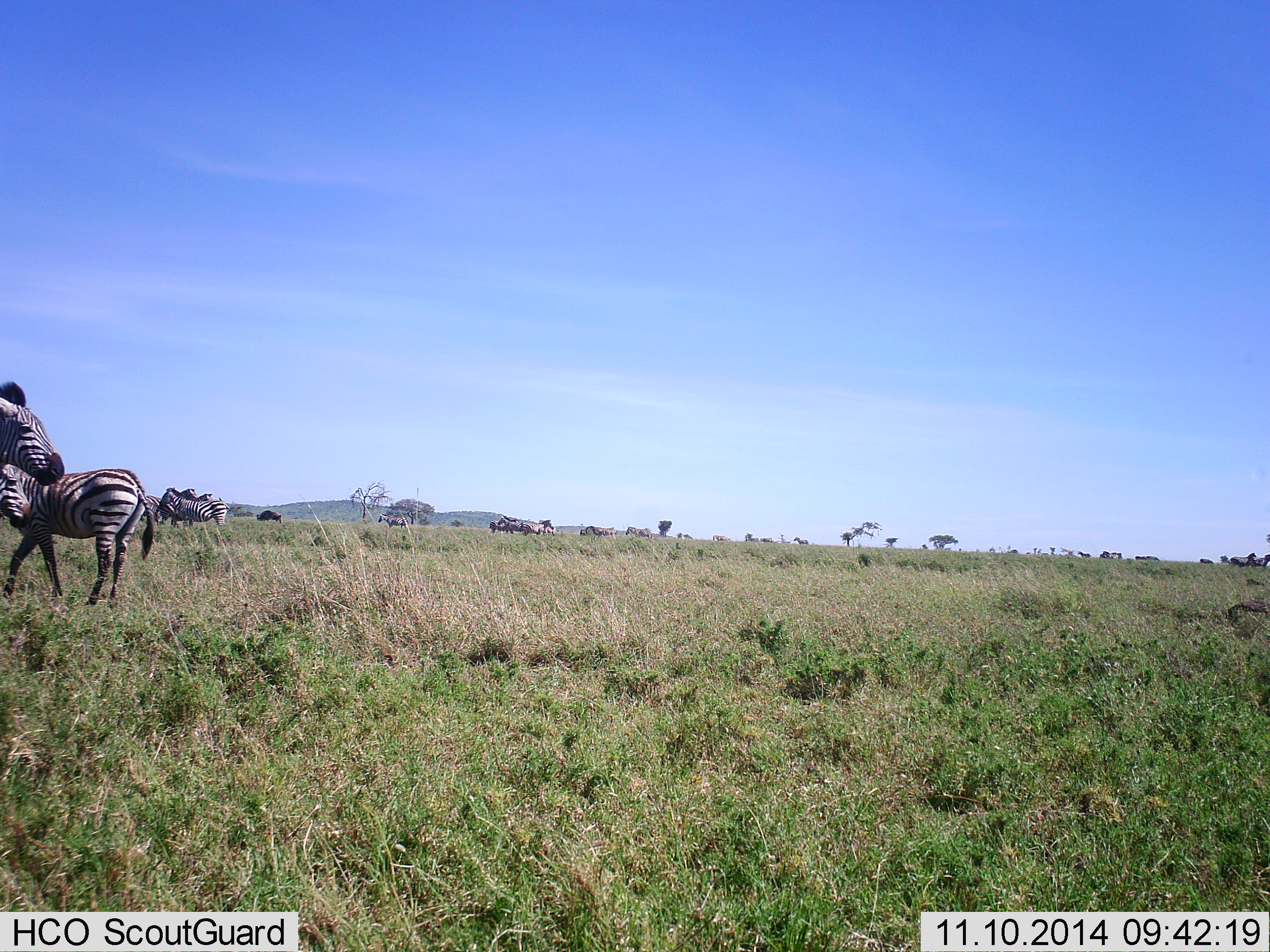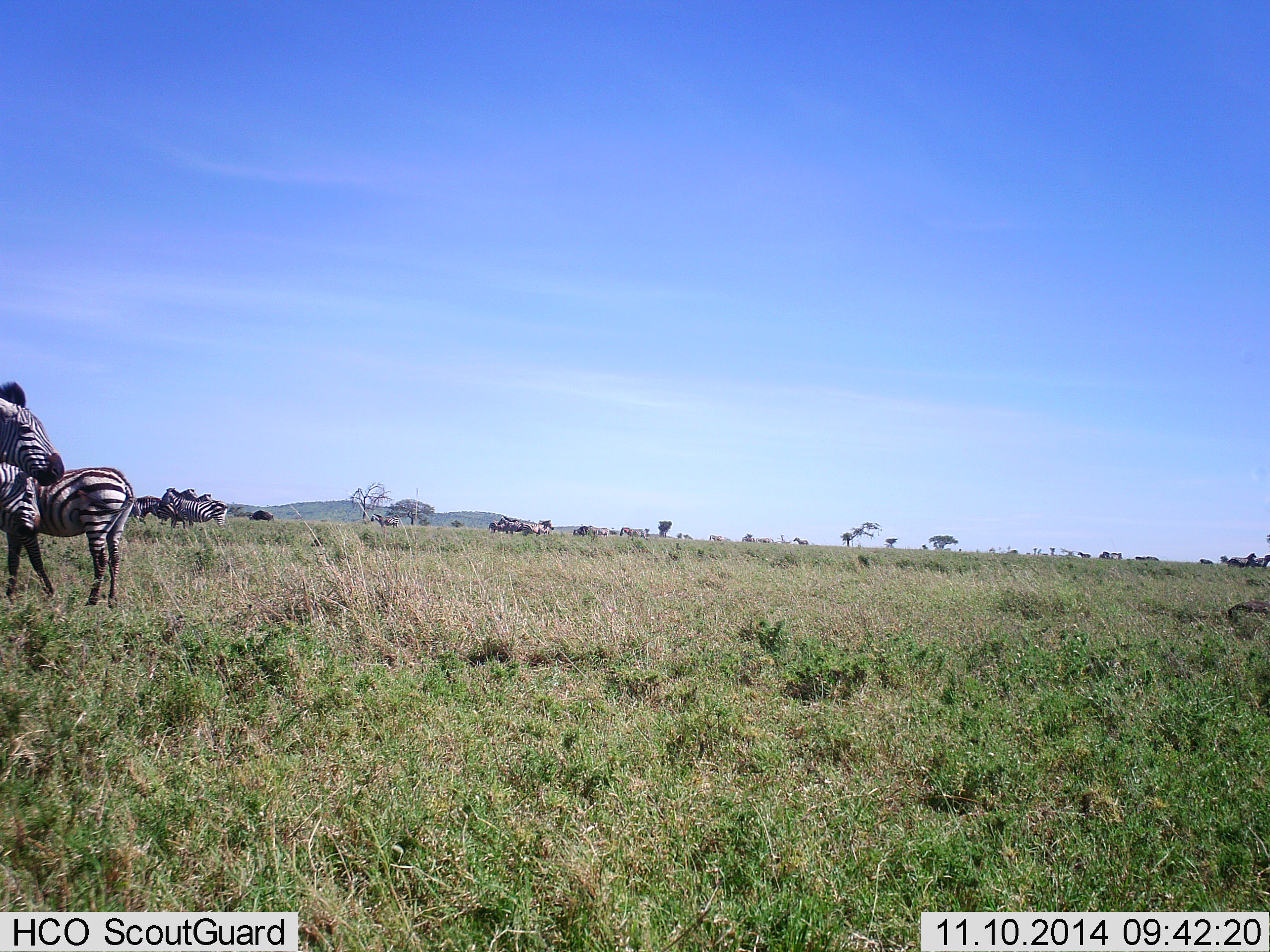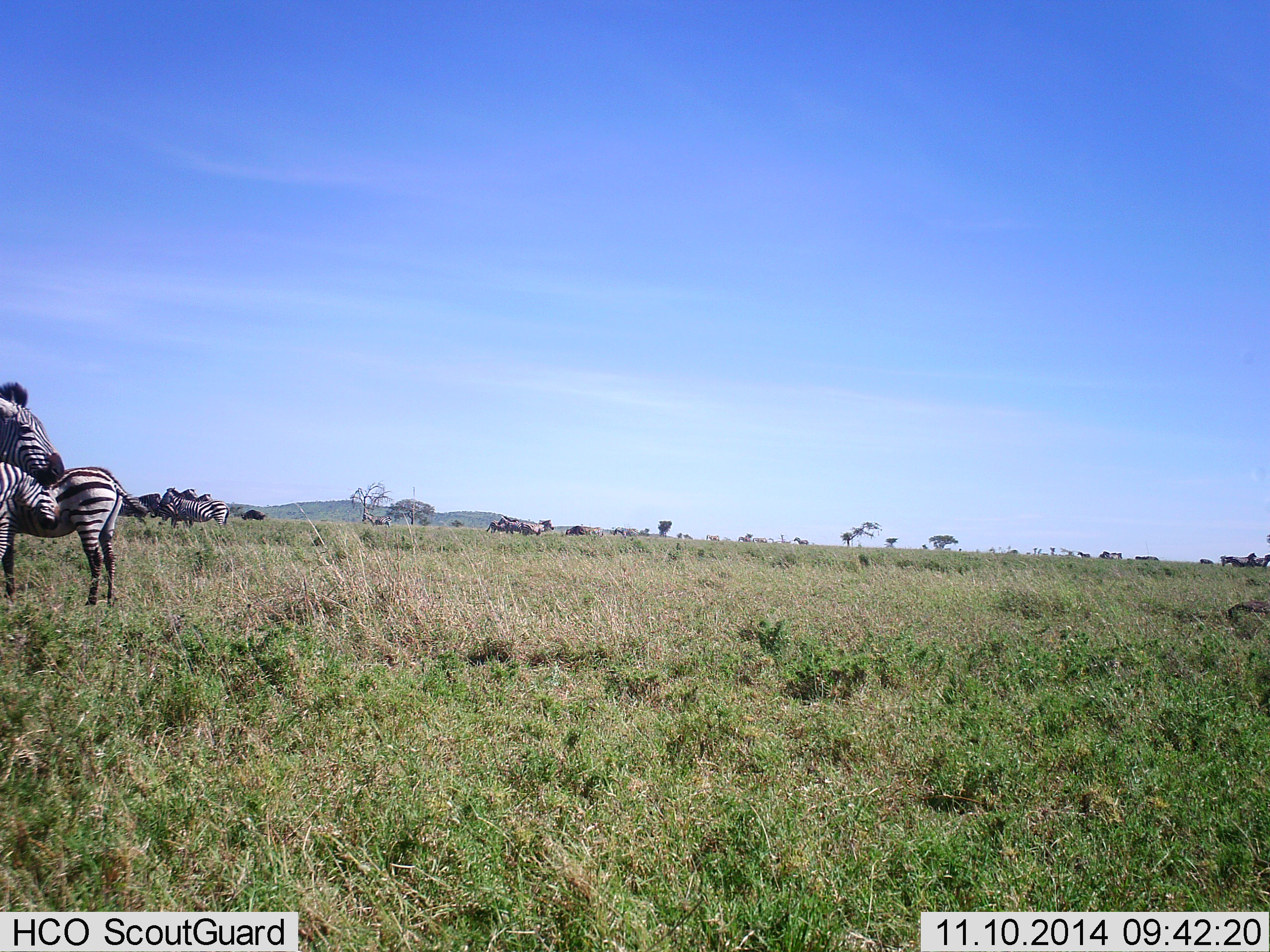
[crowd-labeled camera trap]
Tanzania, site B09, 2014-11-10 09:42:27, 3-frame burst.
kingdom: Animalia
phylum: Chordata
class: Mammalia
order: Perissodactyla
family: Equidae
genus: Equus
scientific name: Equus quagga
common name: plains zebra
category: zebra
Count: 11-50.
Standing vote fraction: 91%.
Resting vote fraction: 18%.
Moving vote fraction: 55%.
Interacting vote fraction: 36%.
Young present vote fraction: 0%.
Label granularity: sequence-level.